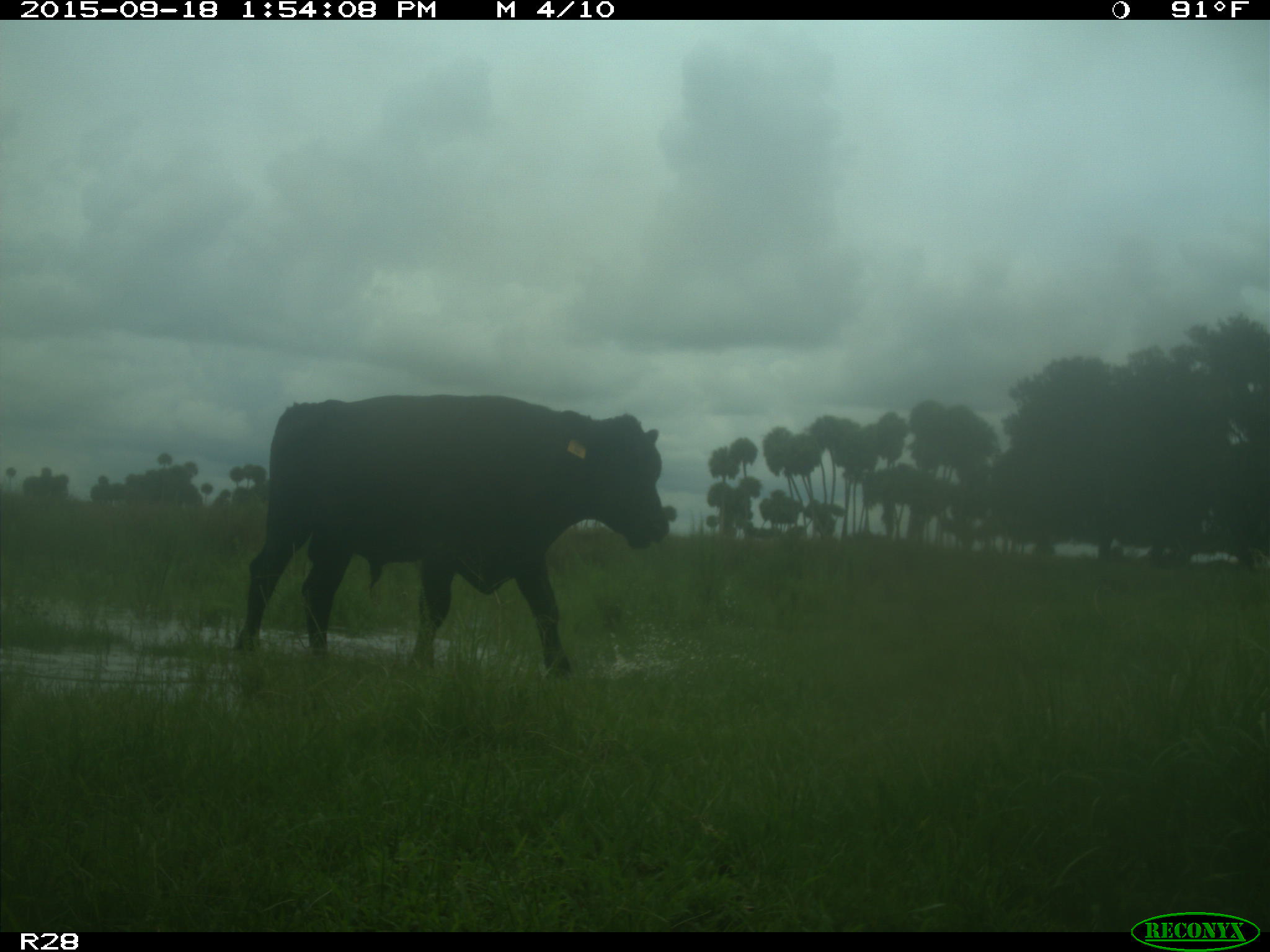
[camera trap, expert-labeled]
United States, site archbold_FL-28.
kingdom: Animalia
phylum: Chordata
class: Mammalia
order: Artiodactyla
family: Bovidae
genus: Bos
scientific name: Bos taurus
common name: domestic cow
Bos taurus (domestic cow).